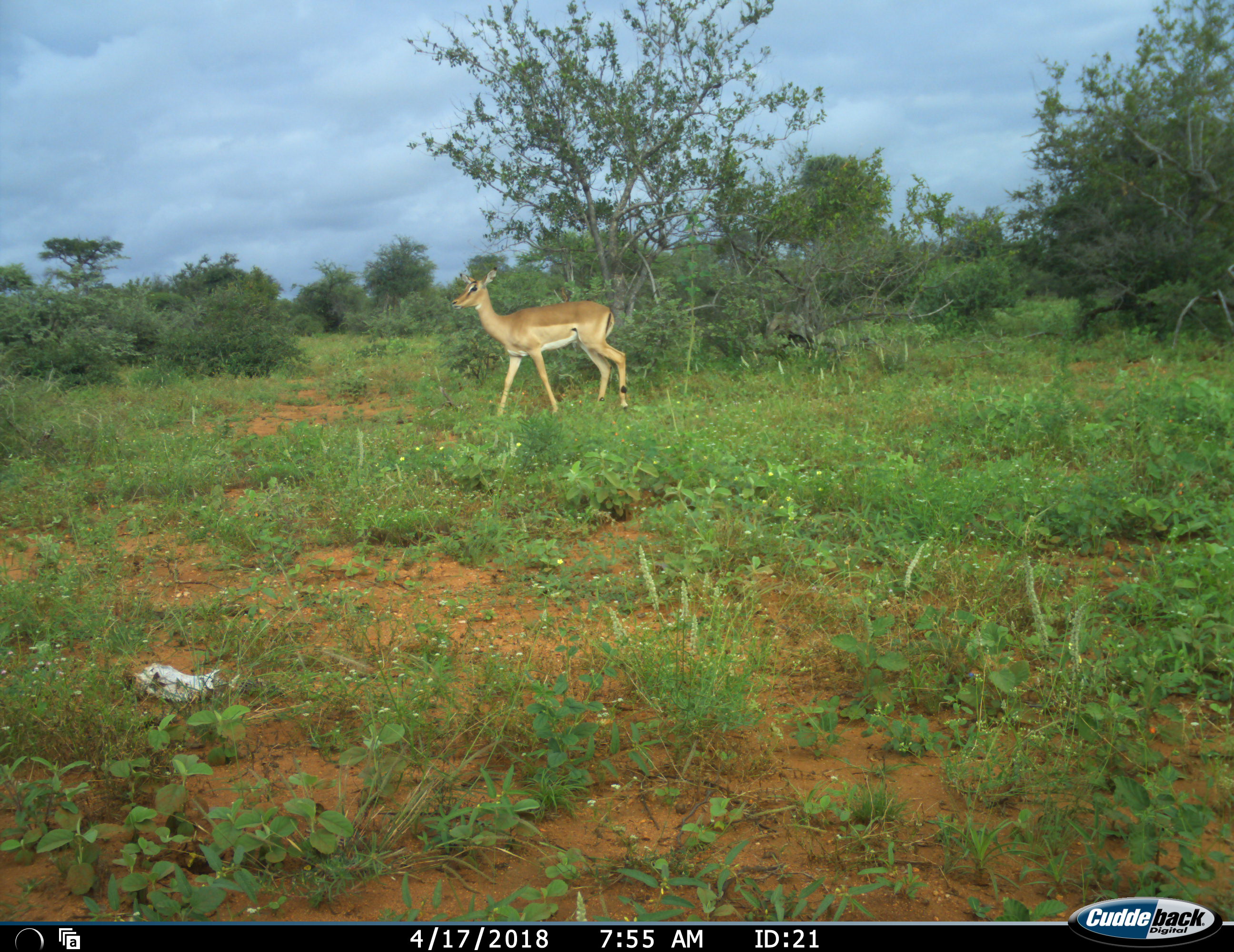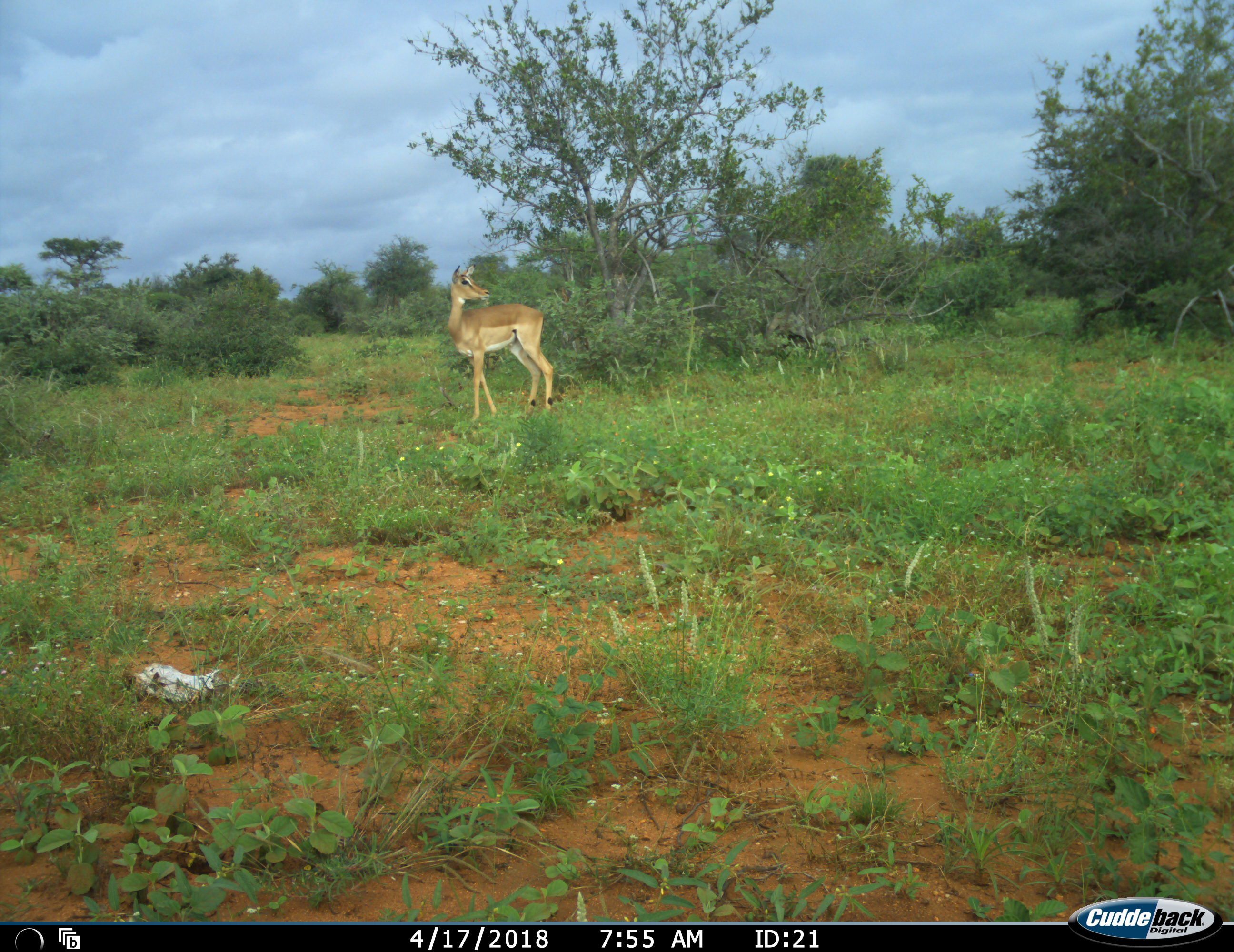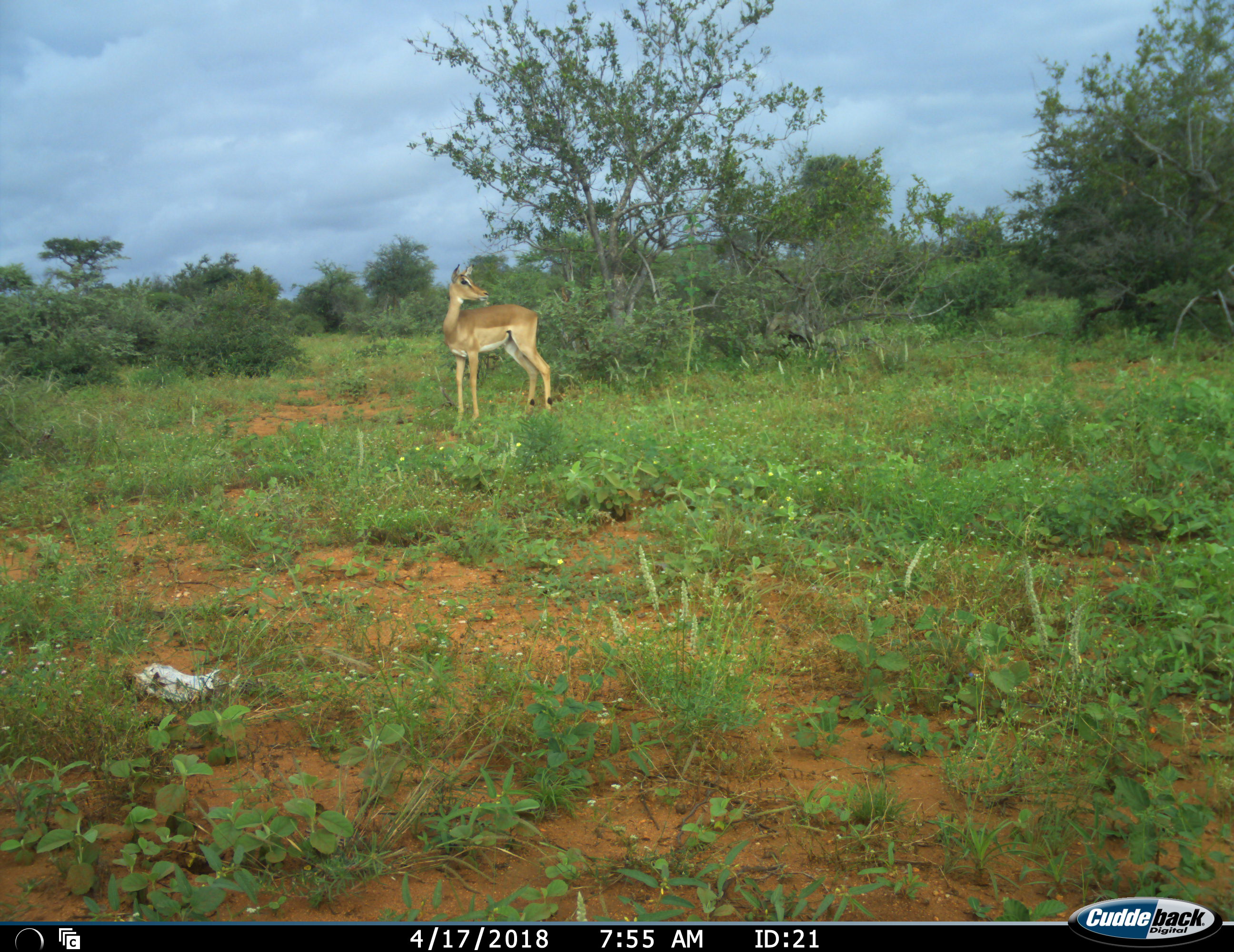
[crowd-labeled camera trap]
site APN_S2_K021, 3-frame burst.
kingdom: Animalia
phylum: Chordata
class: Mammalia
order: Artiodactyla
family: Bovidae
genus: Aepyceros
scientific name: Aepyceros melampus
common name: impala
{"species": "impala (Aepyceros melampus)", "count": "1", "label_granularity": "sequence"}